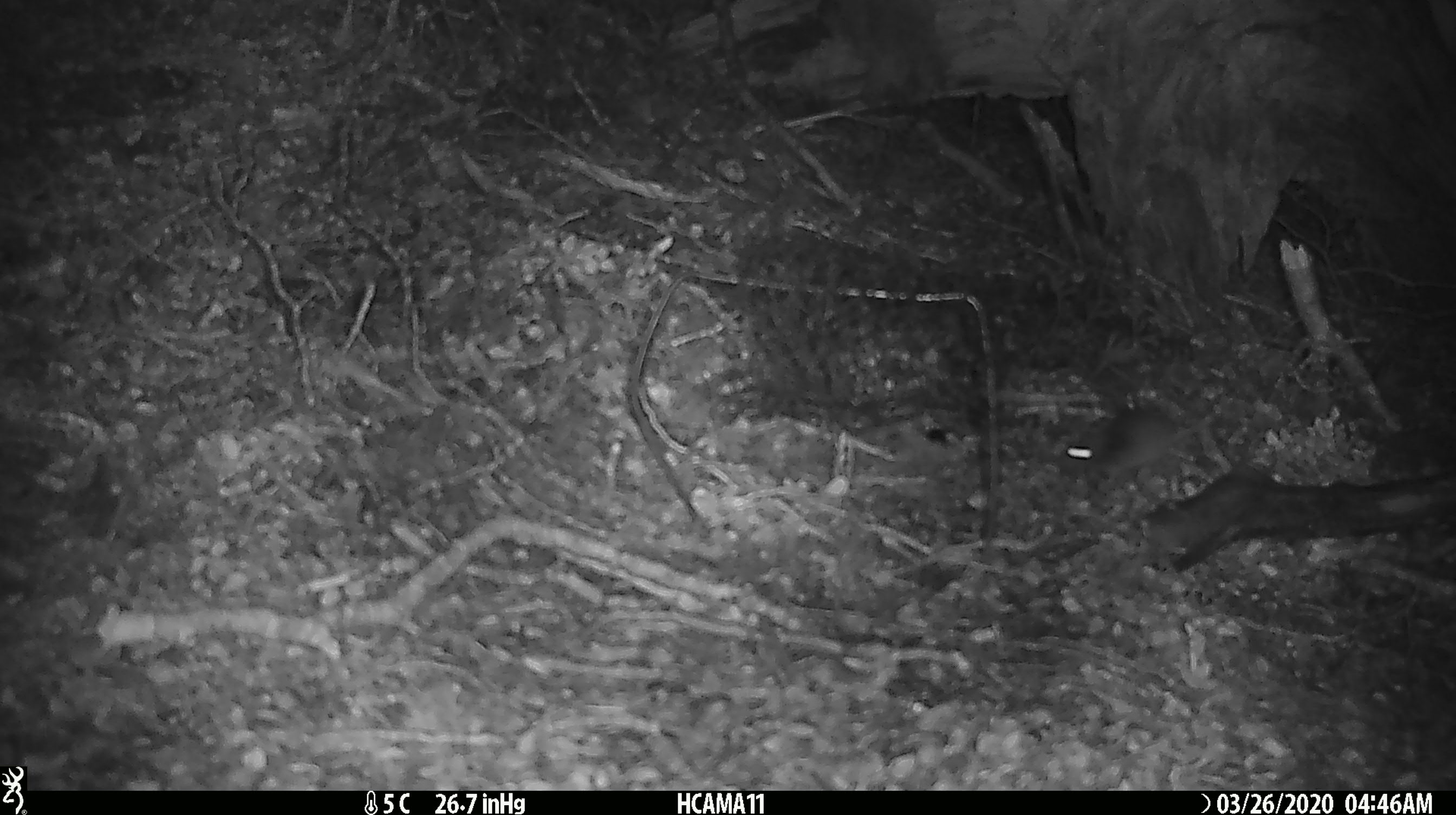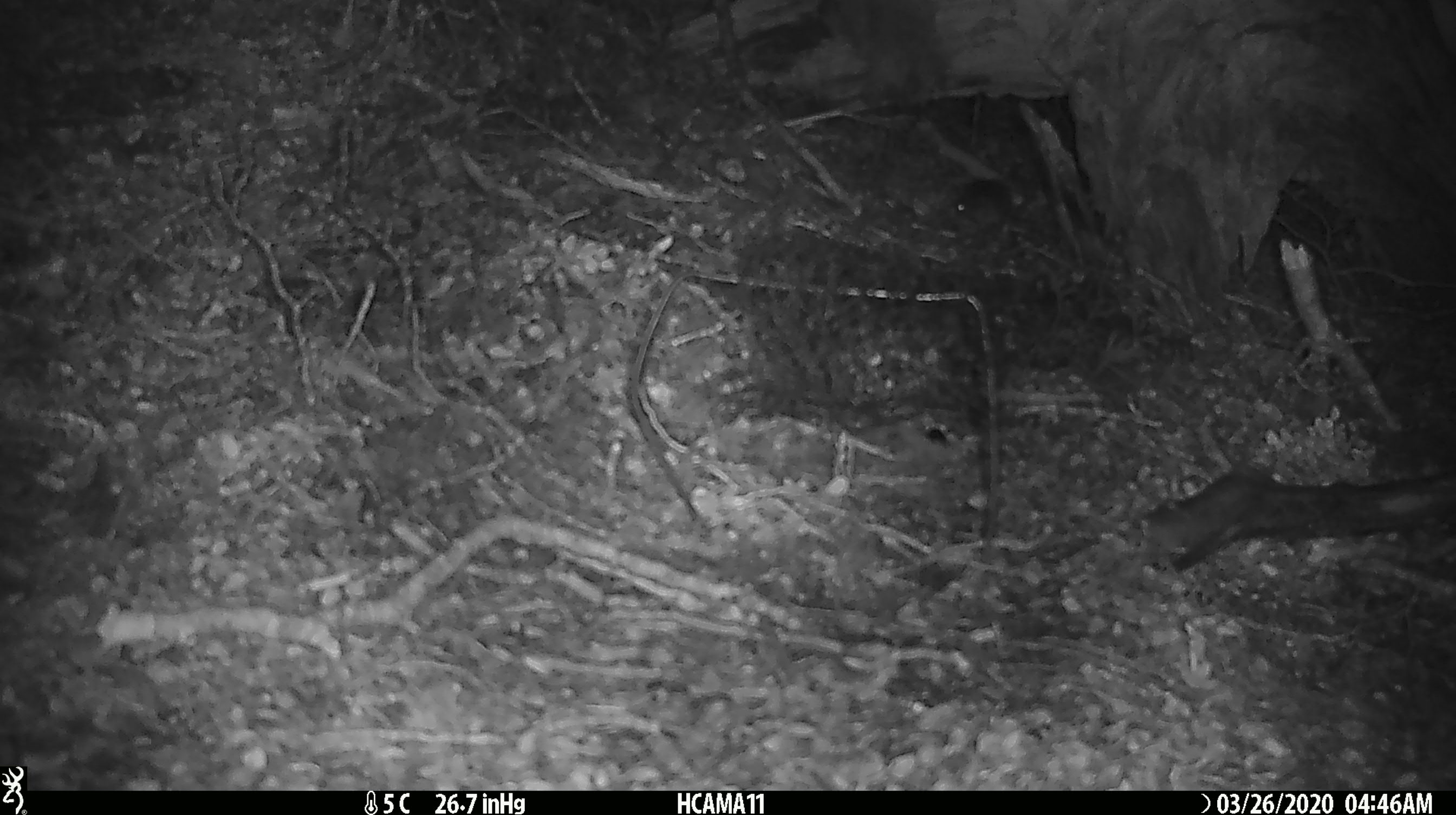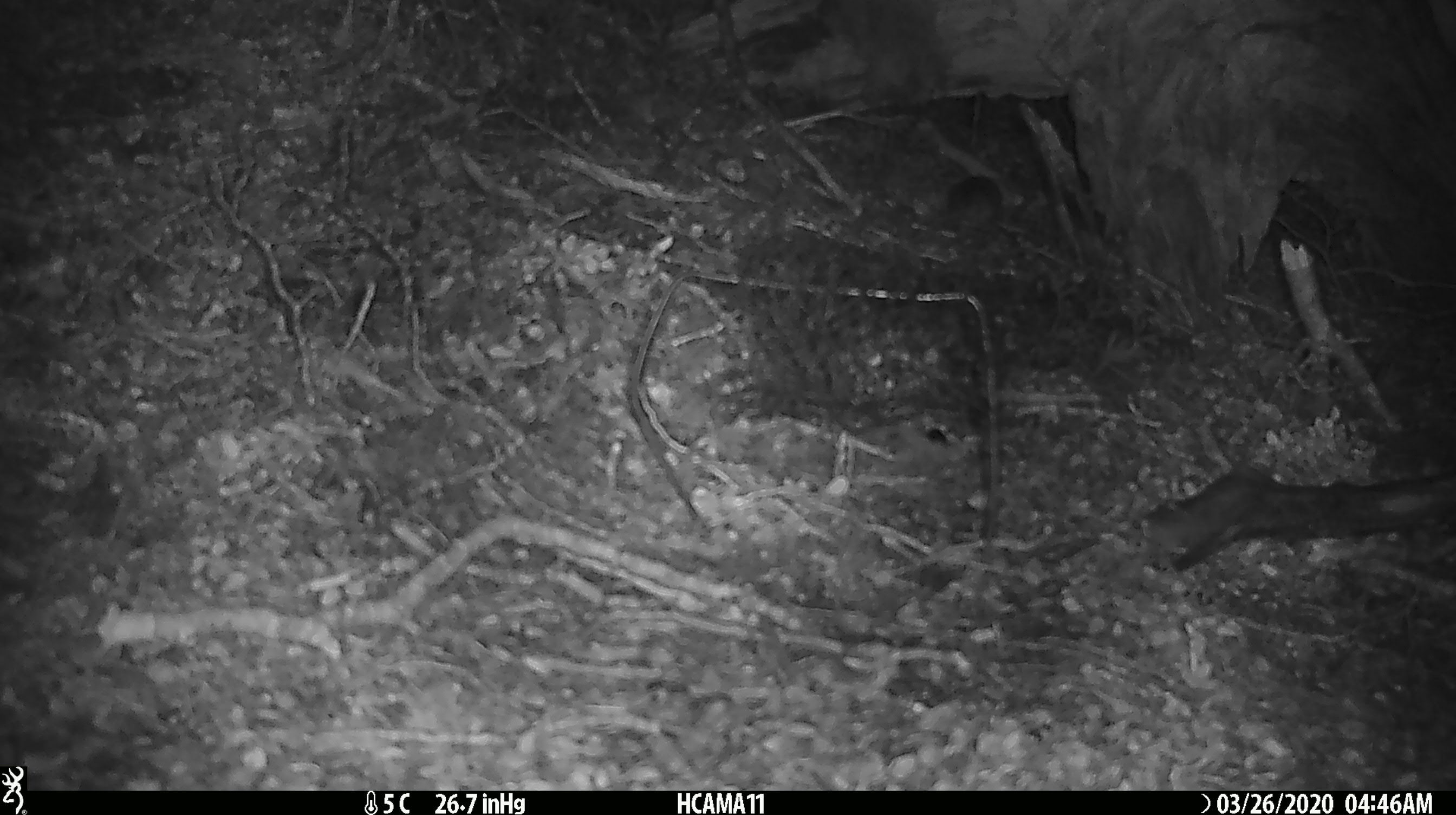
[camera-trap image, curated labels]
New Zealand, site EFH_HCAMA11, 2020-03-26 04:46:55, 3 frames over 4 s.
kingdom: Animalia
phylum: Chordata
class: Mammalia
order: Rodentia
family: Muridae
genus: Mus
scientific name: Mus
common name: mouse